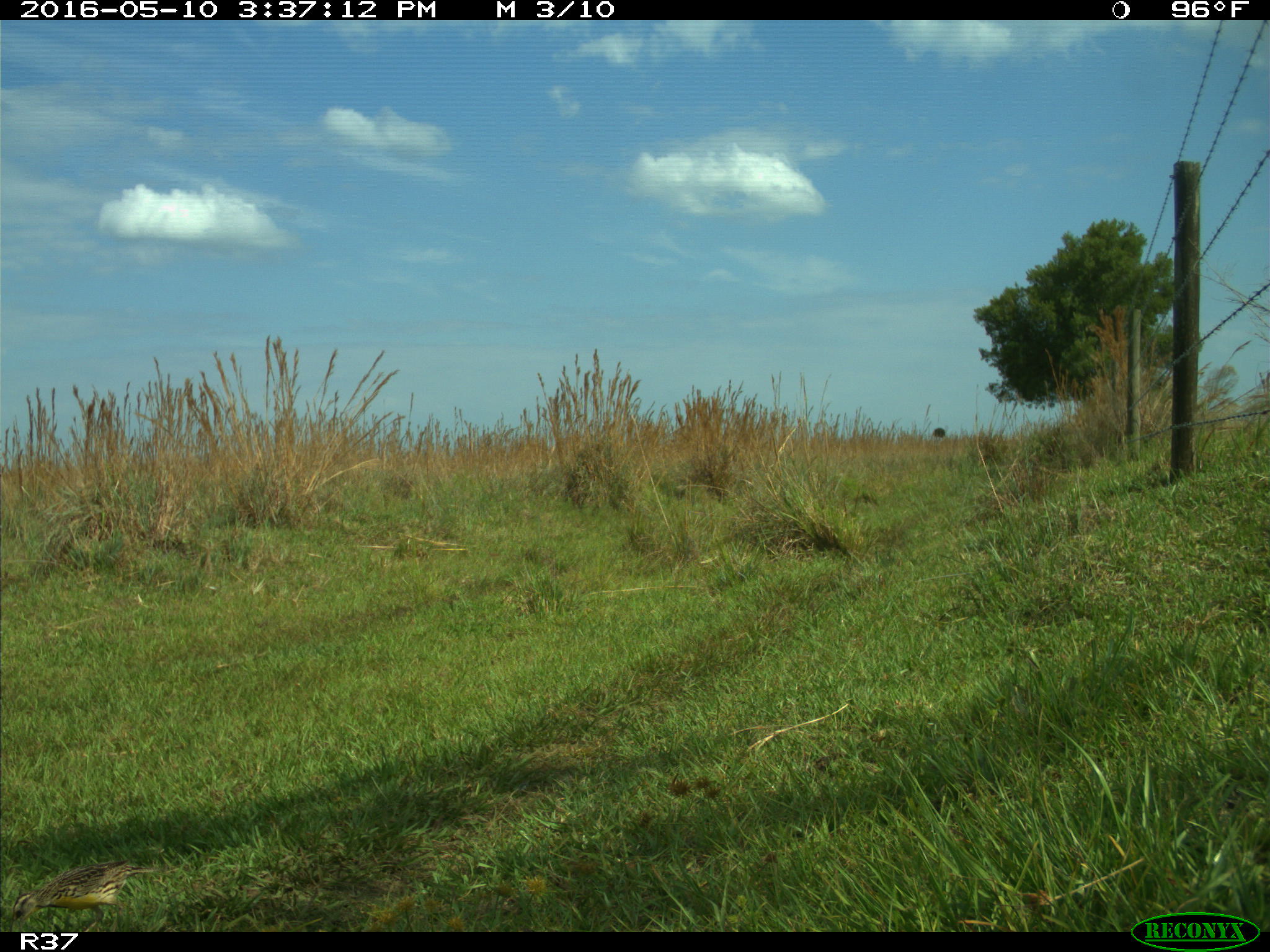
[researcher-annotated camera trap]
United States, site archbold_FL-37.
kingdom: Animalia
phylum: Chordata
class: Aves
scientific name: Aves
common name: birds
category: unidentified bird